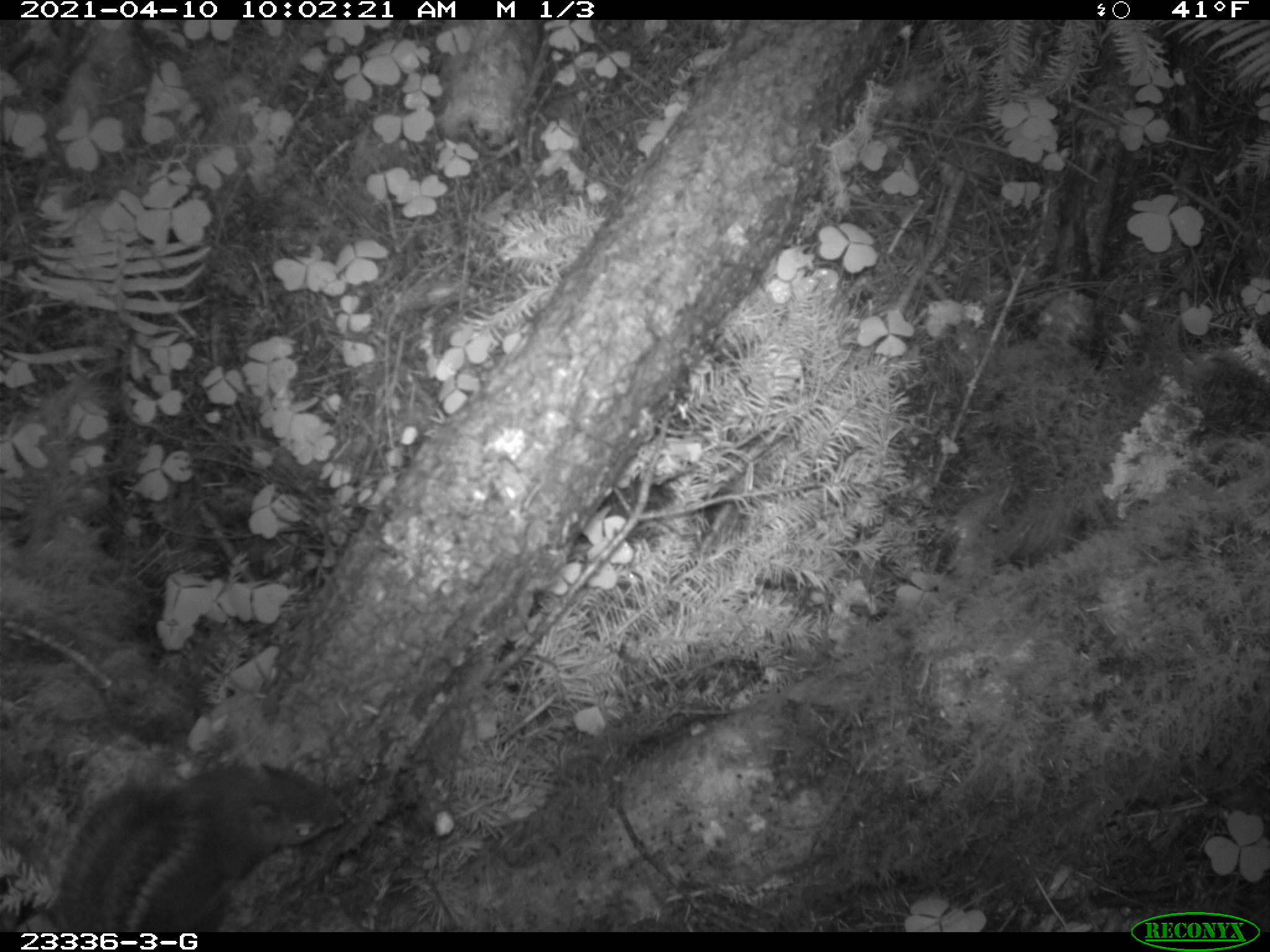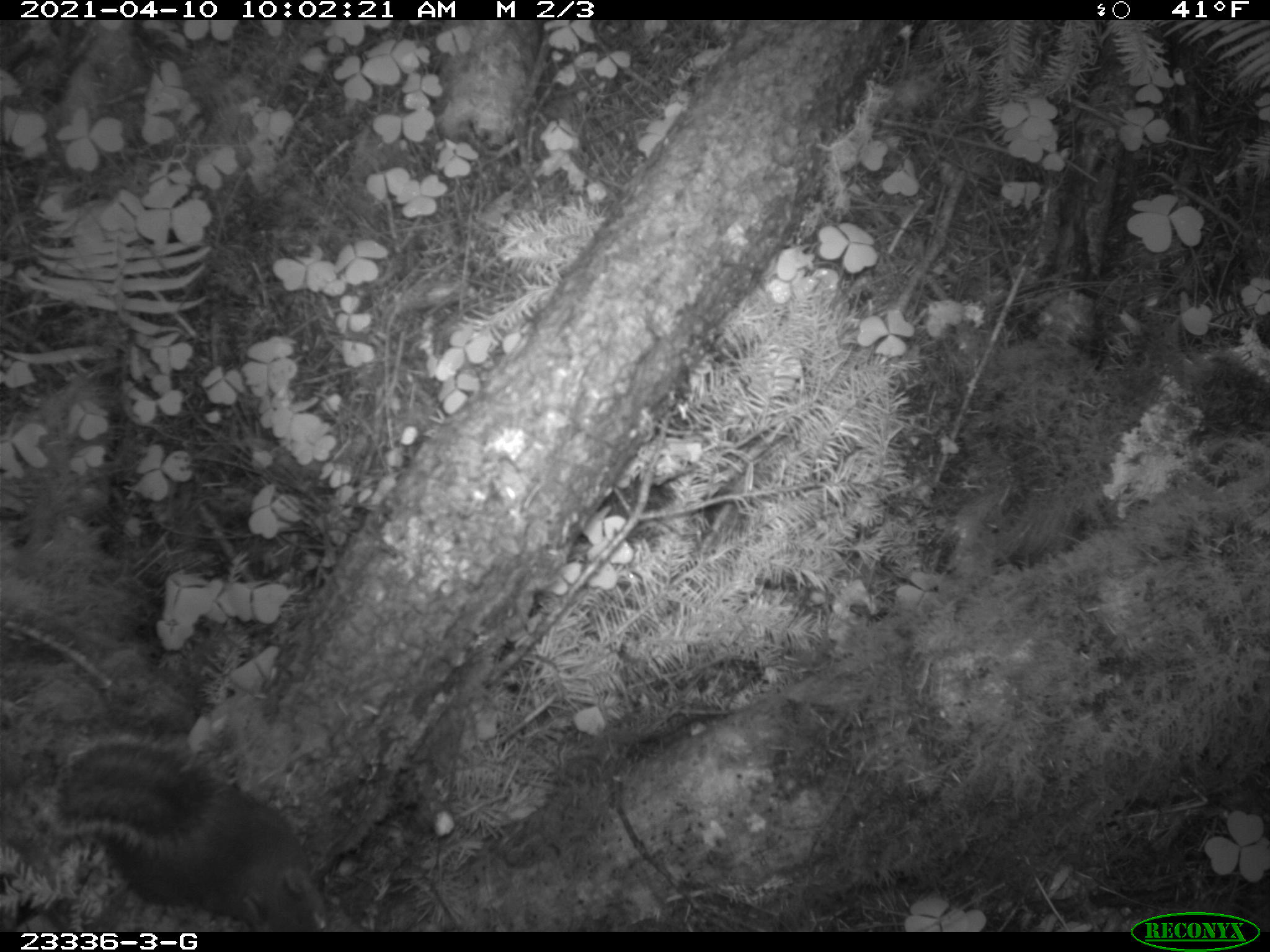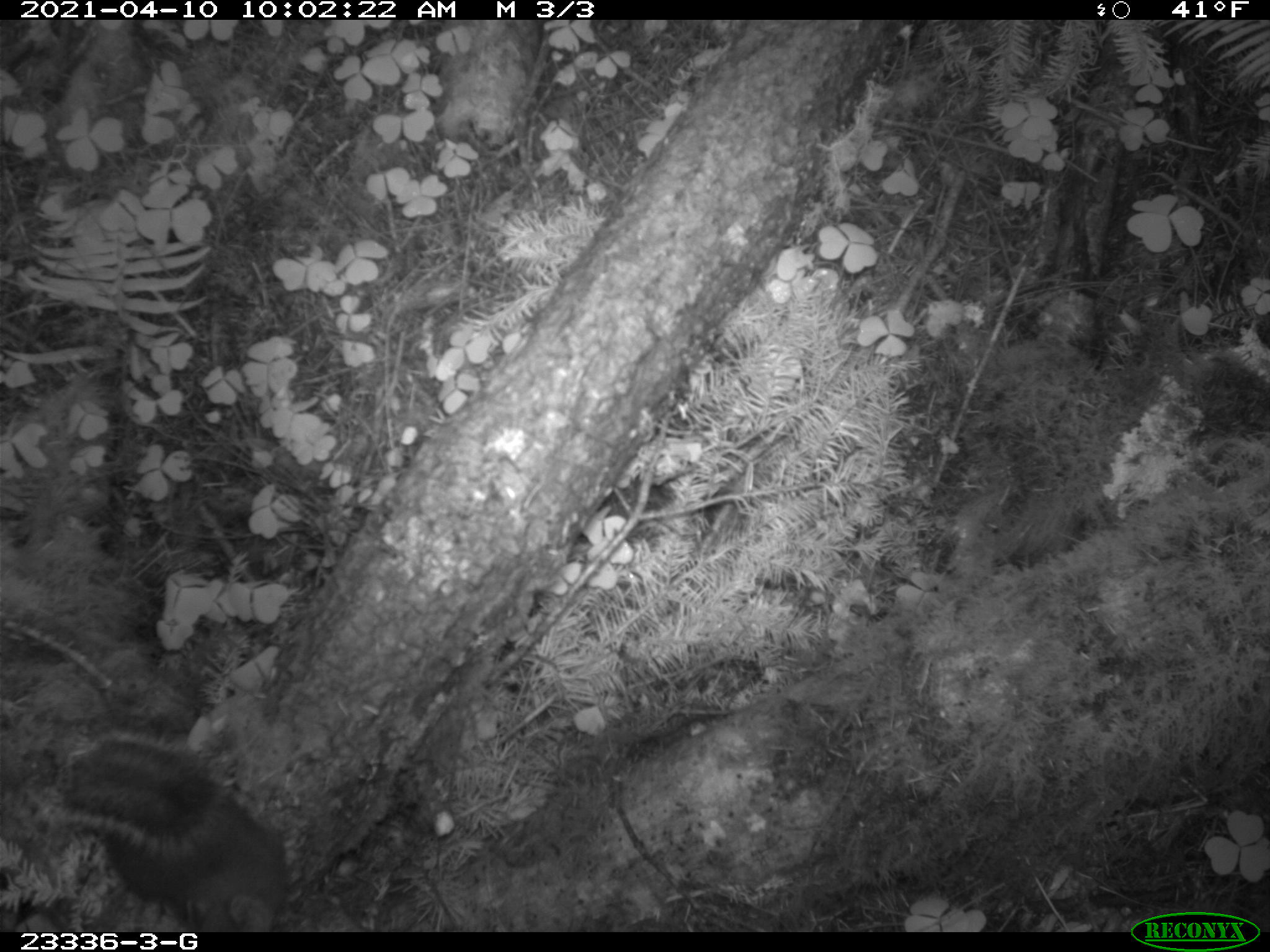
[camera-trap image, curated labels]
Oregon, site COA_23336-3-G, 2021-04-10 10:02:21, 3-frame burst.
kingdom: Animalia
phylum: Chordata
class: Mammalia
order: Rodentia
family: Sciuridae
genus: Tamiasciurus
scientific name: Tamiasciurus douglasii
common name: douglas squirrel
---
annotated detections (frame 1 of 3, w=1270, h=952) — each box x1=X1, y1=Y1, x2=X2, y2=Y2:
douglas squirrel: x1=48, y1=758, x2=362, y2=925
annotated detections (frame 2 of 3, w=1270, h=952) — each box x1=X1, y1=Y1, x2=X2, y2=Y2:
douglas squirrel: x1=50, y1=736, x2=347, y2=927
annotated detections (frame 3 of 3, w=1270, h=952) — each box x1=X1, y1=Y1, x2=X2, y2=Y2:
douglas squirrel: x1=56, y1=725, x2=302, y2=927